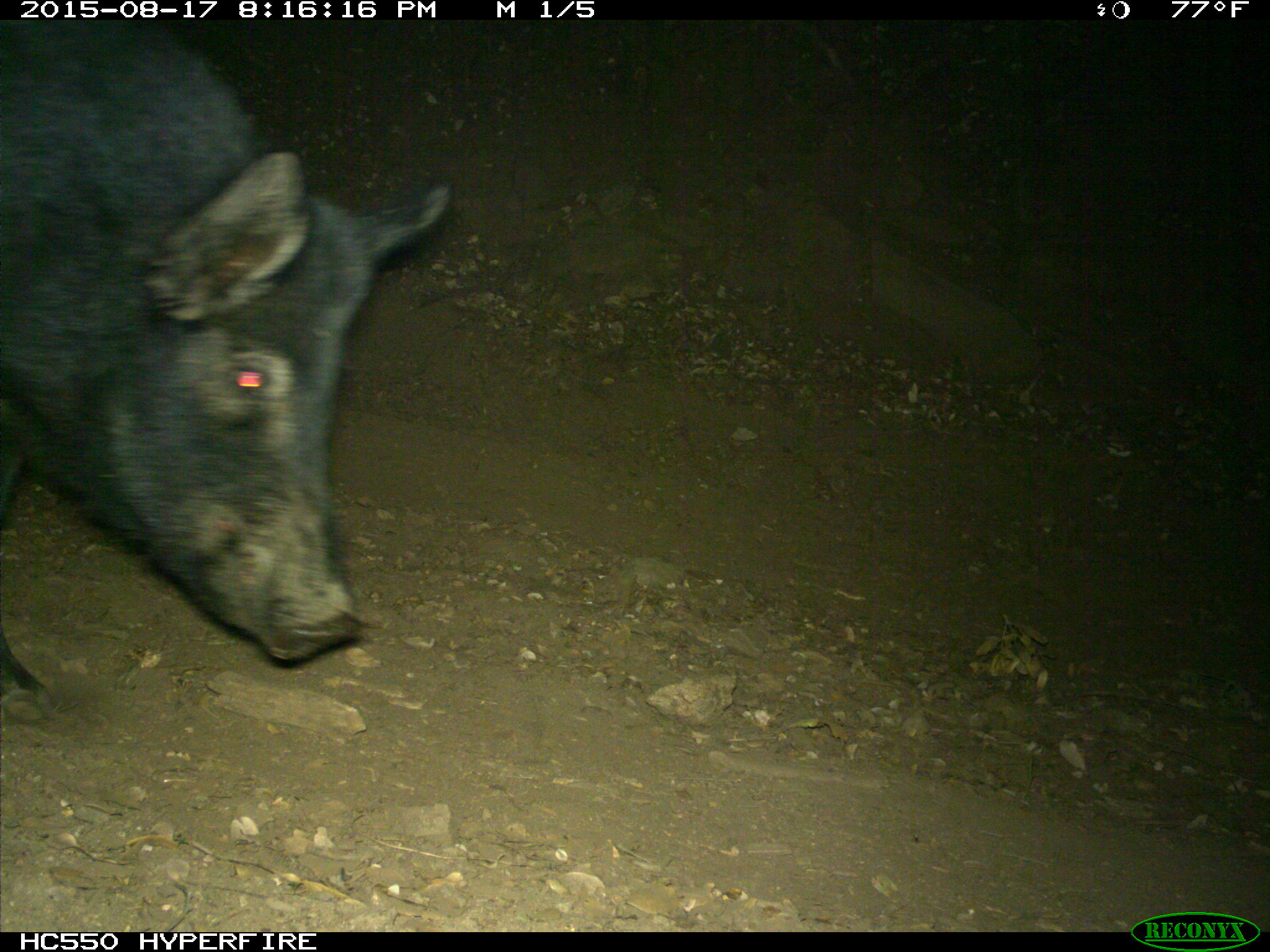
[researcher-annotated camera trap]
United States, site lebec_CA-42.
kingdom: Animalia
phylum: Chordata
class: Mammalia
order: Artiodactyla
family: Suidae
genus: Sus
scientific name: Sus scrofa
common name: wild boar